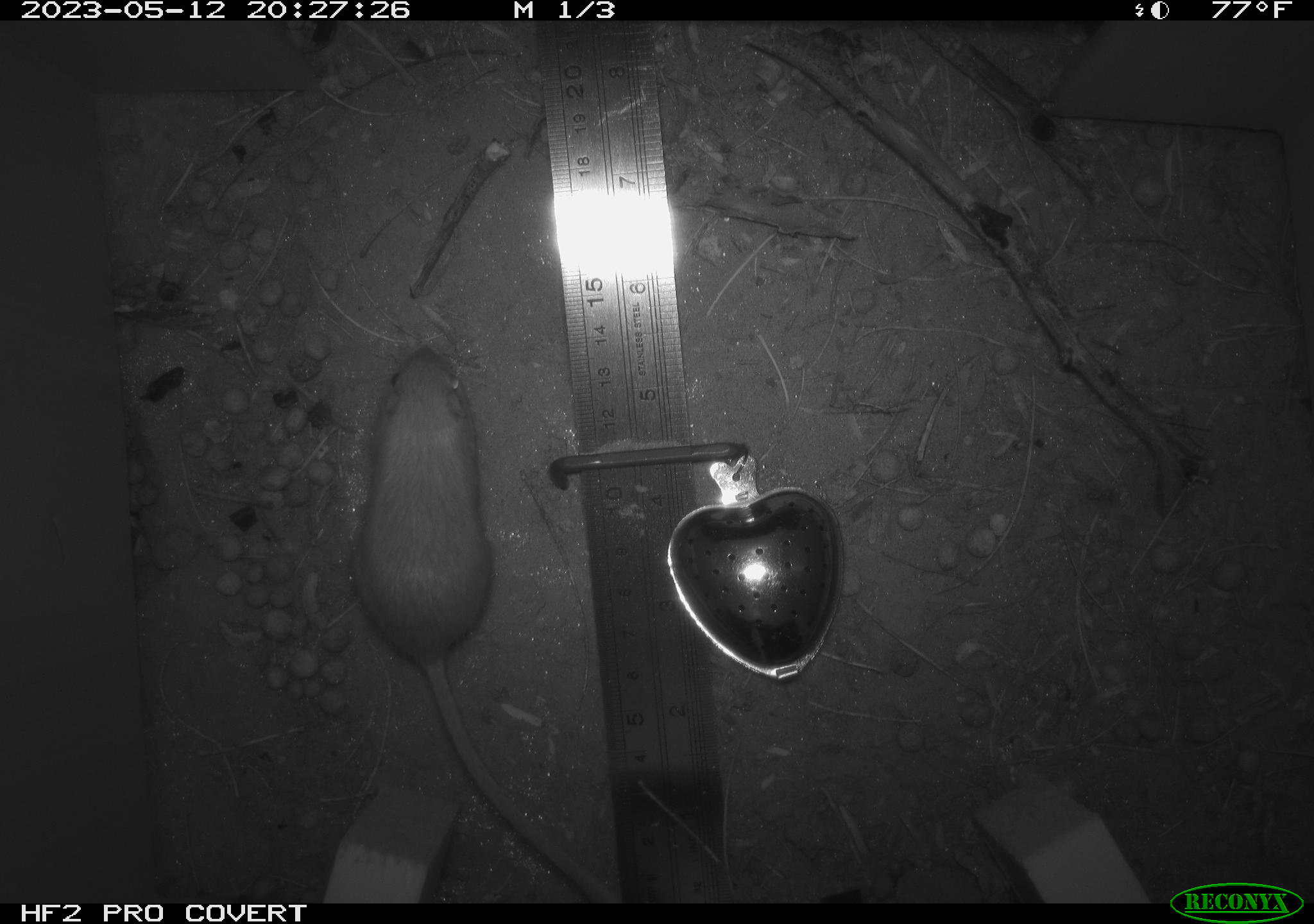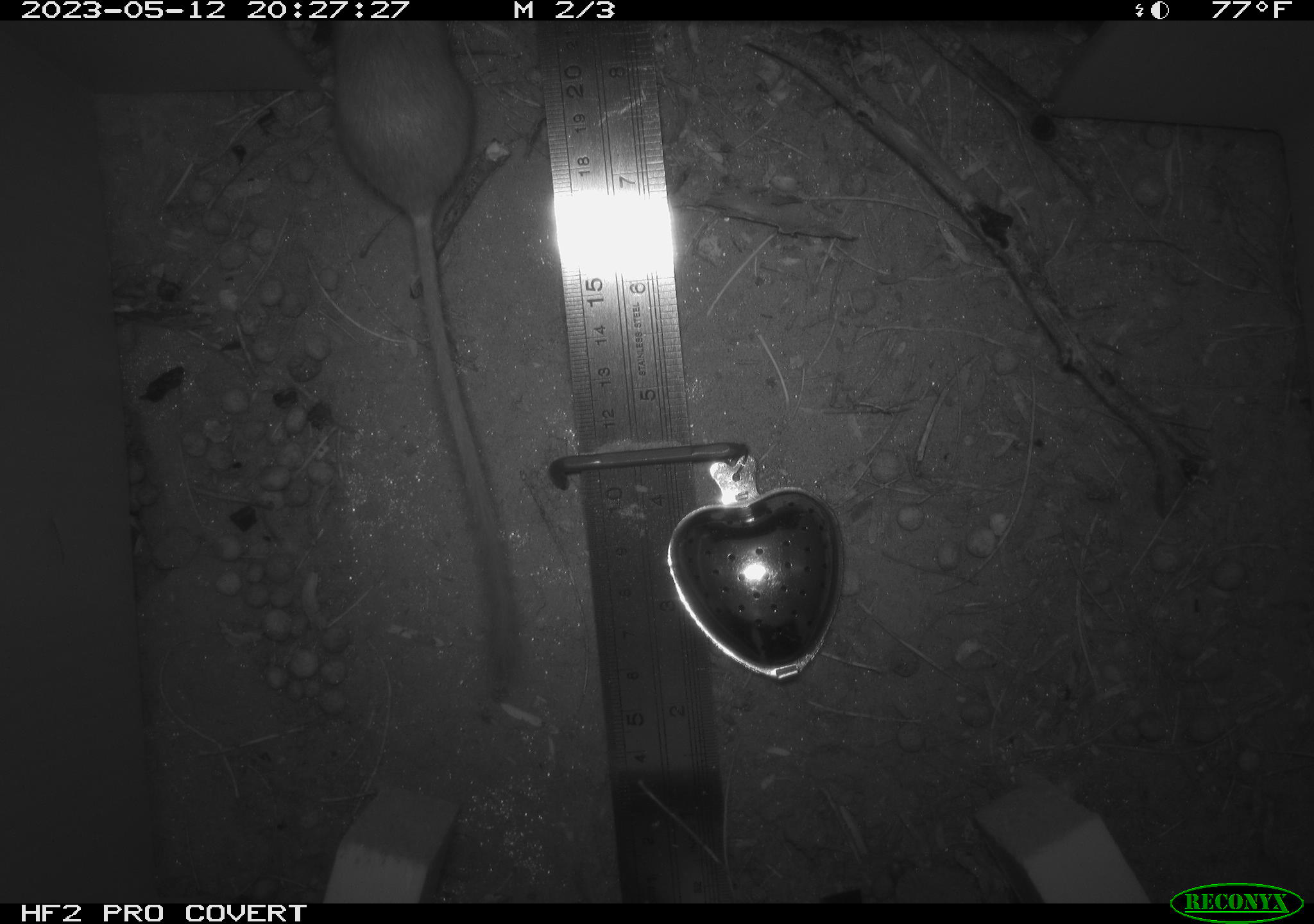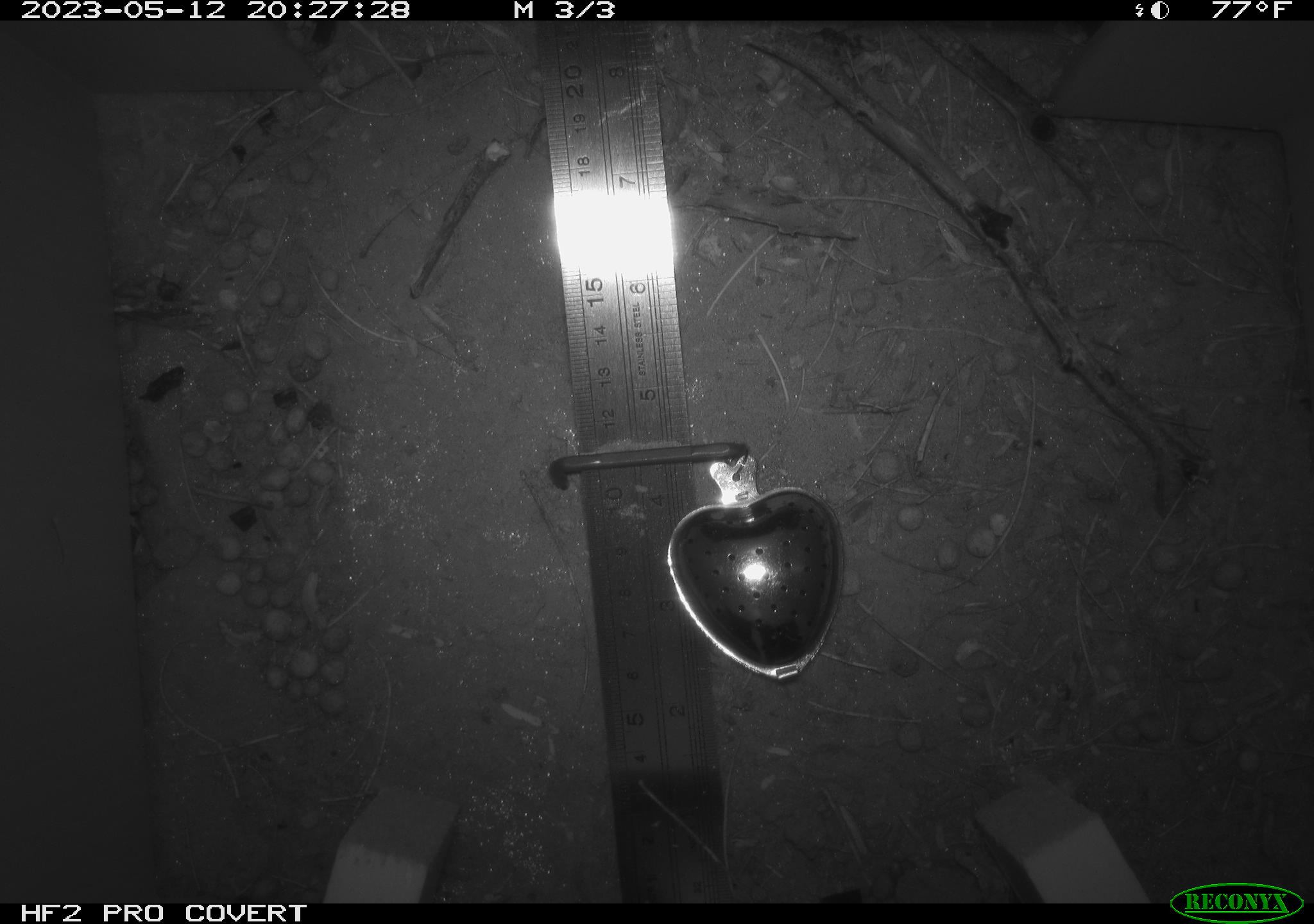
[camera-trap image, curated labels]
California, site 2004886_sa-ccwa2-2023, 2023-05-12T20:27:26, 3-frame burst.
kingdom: Animalia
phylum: Chordata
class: Mammalia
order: Rodentia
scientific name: Rodentia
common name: mouse species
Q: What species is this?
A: Mouse species (Rodentia).